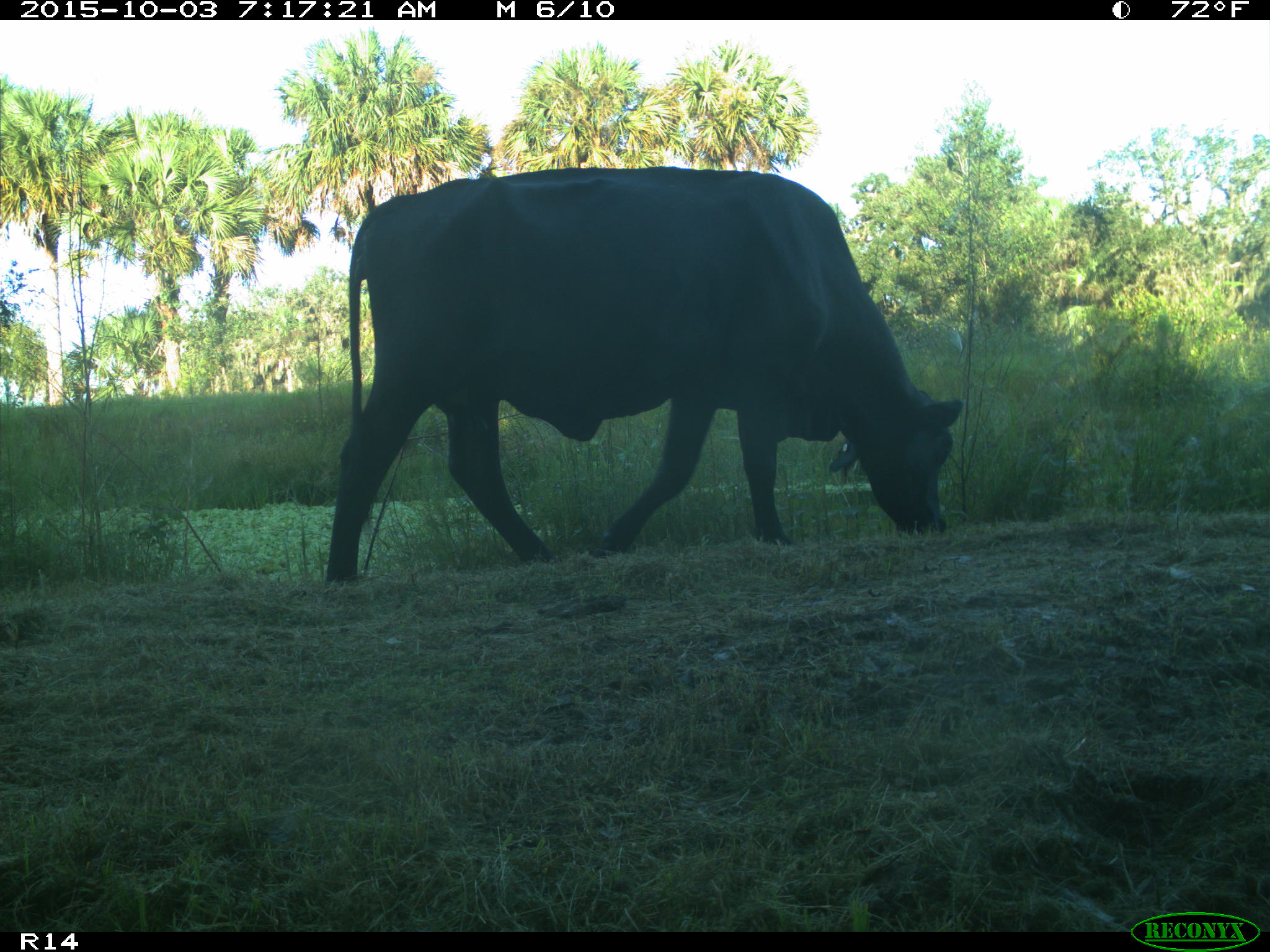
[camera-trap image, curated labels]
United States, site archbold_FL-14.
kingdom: Animalia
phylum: Chordata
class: Mammalia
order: Artiodactyla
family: Bovidae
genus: Bos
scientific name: Bos taurus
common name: domestic cow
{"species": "Bos taurus (domestic cow)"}